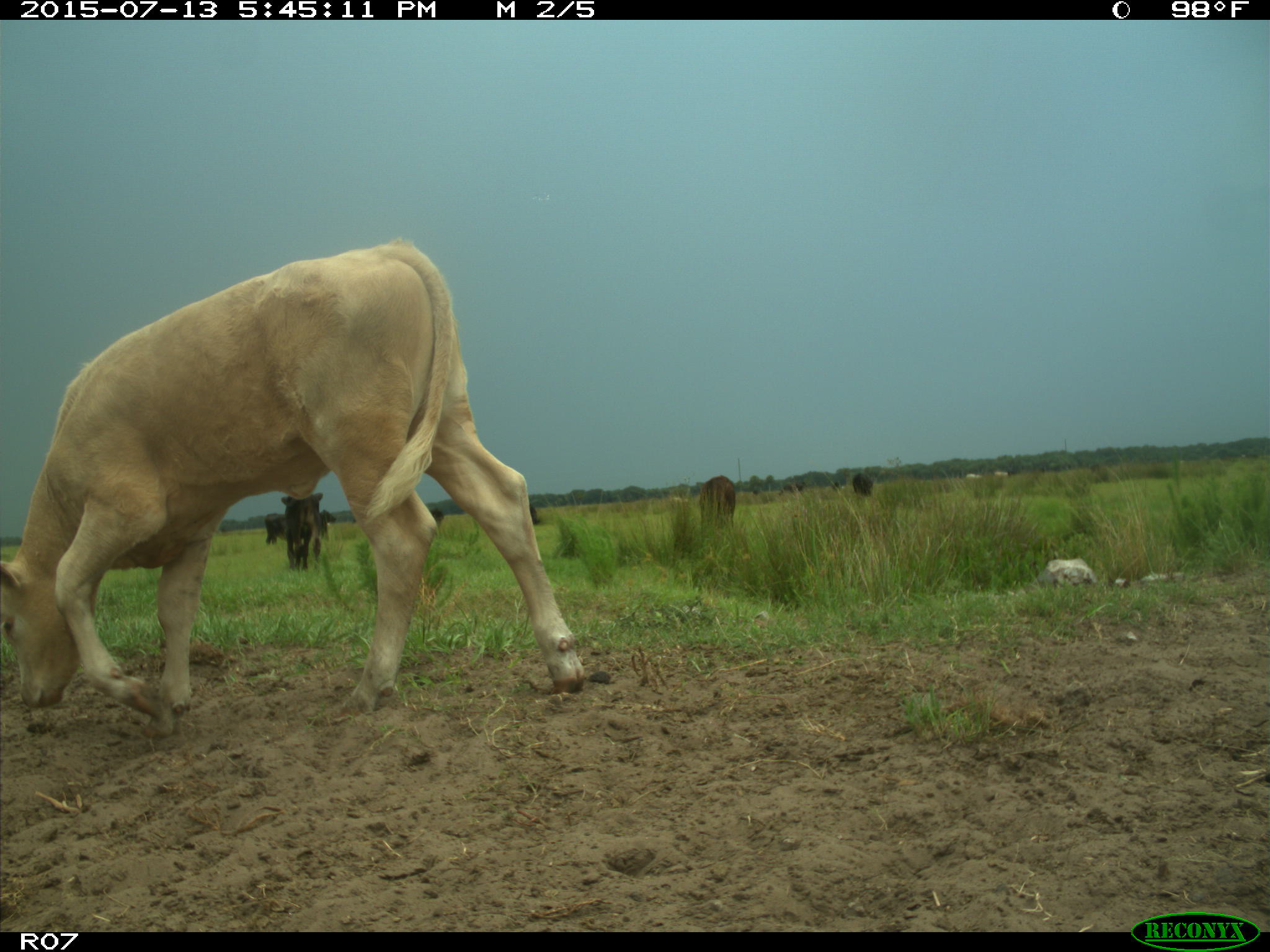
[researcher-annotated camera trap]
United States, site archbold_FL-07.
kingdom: Animalia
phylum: Chordata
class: Mammalia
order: Artiodactyla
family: Bovidae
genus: Bos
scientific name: Bos taurus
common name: domestic cow